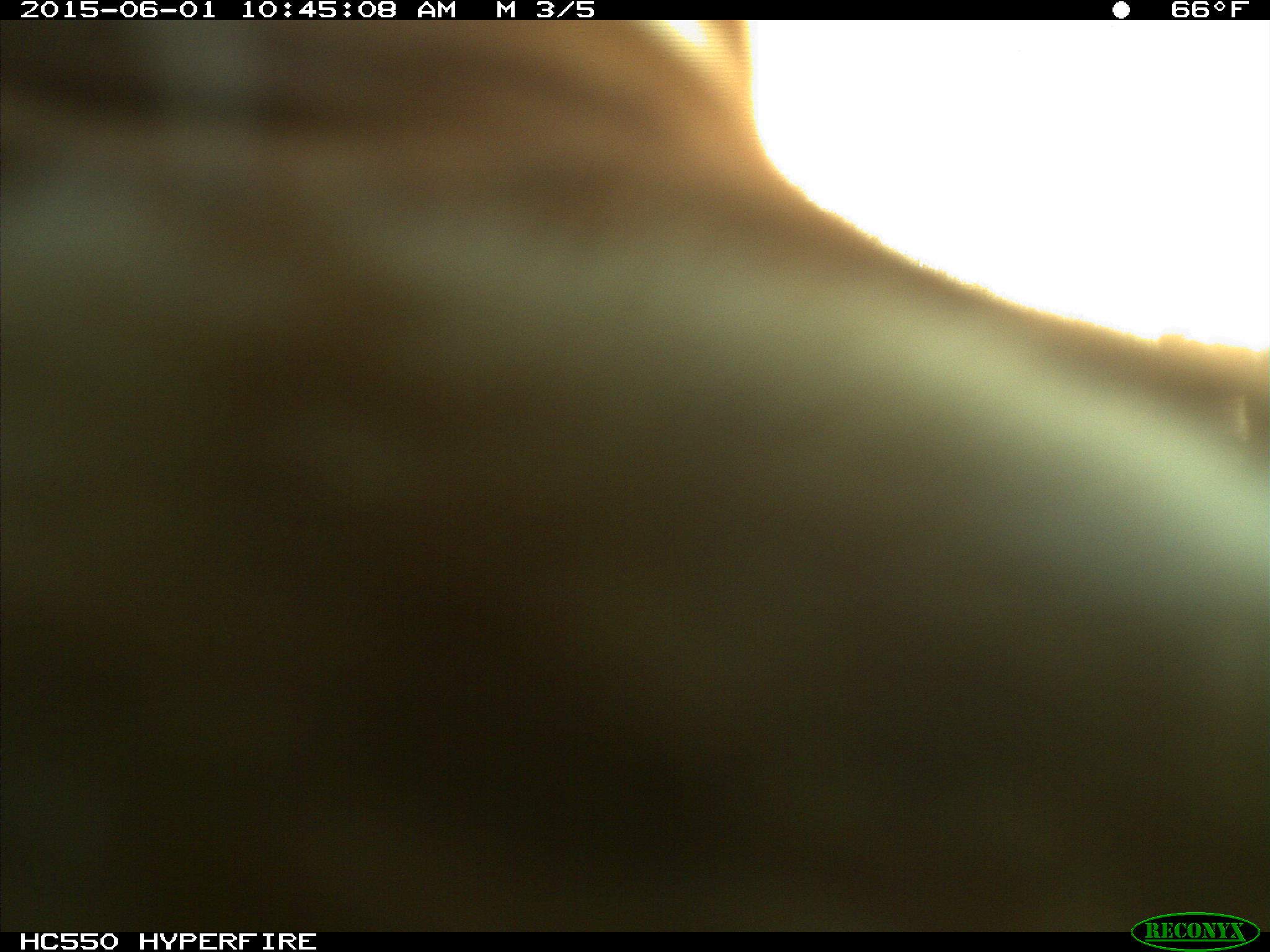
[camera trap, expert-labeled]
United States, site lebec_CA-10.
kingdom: Animalia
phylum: Chordata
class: Mammalia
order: Artiodactyla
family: Bovidae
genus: Bos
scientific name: Bos taurus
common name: domestic cow